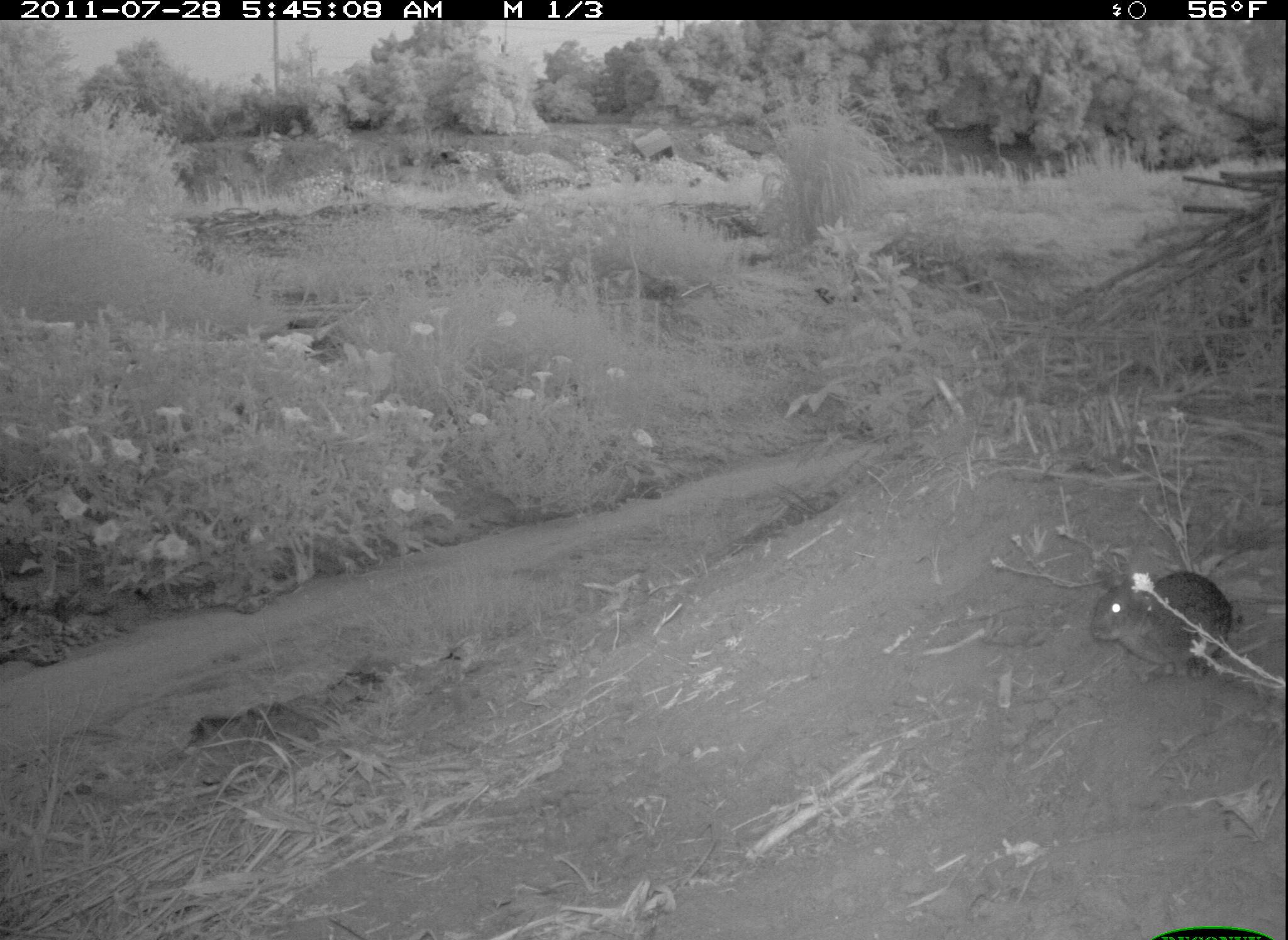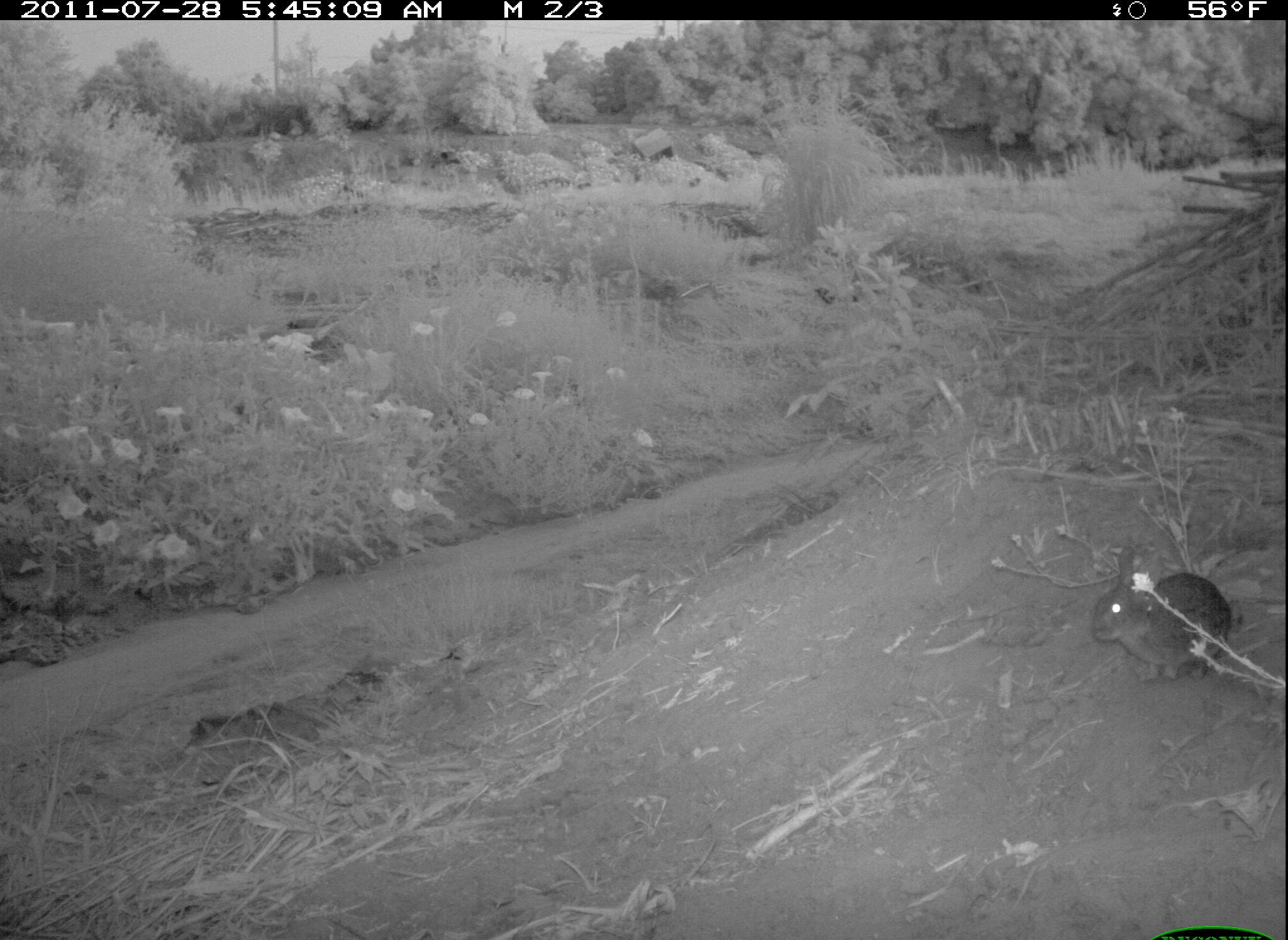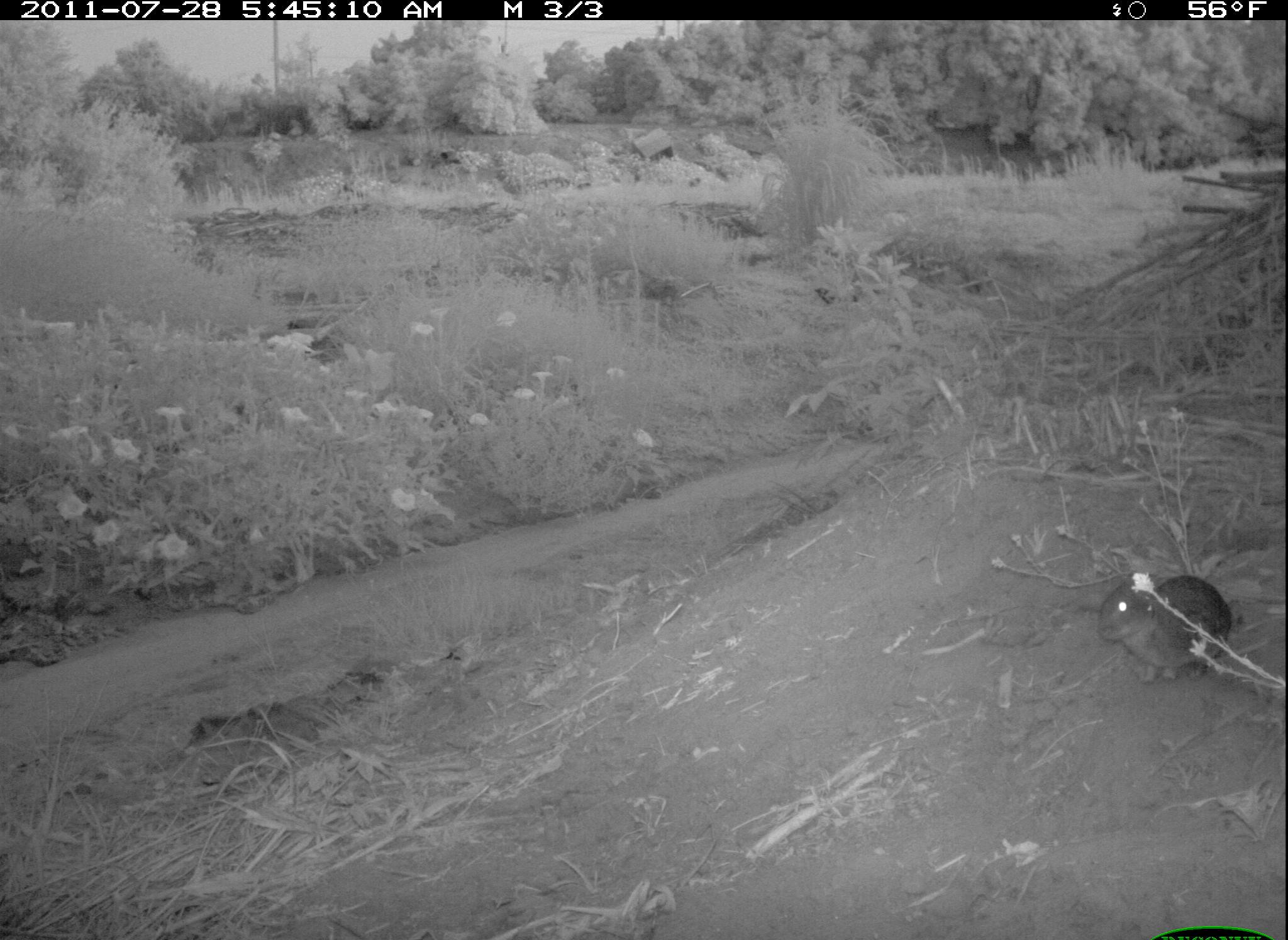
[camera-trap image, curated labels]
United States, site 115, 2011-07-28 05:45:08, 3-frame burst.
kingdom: Animalia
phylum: Chordata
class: Mammalia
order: Lagomorpha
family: Leporidae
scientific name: Leporidae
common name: rabbits and hares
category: rabbit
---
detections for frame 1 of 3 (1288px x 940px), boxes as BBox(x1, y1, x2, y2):
rabbit: BBox(1075, 559, 1251, 685)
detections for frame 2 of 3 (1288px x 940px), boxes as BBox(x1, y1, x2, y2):
rabbit: BBox(1079, 540, 1241, 691)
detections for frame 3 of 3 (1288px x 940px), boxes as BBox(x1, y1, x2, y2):
rabbit: BBox(1088, 538, 1248, 697)